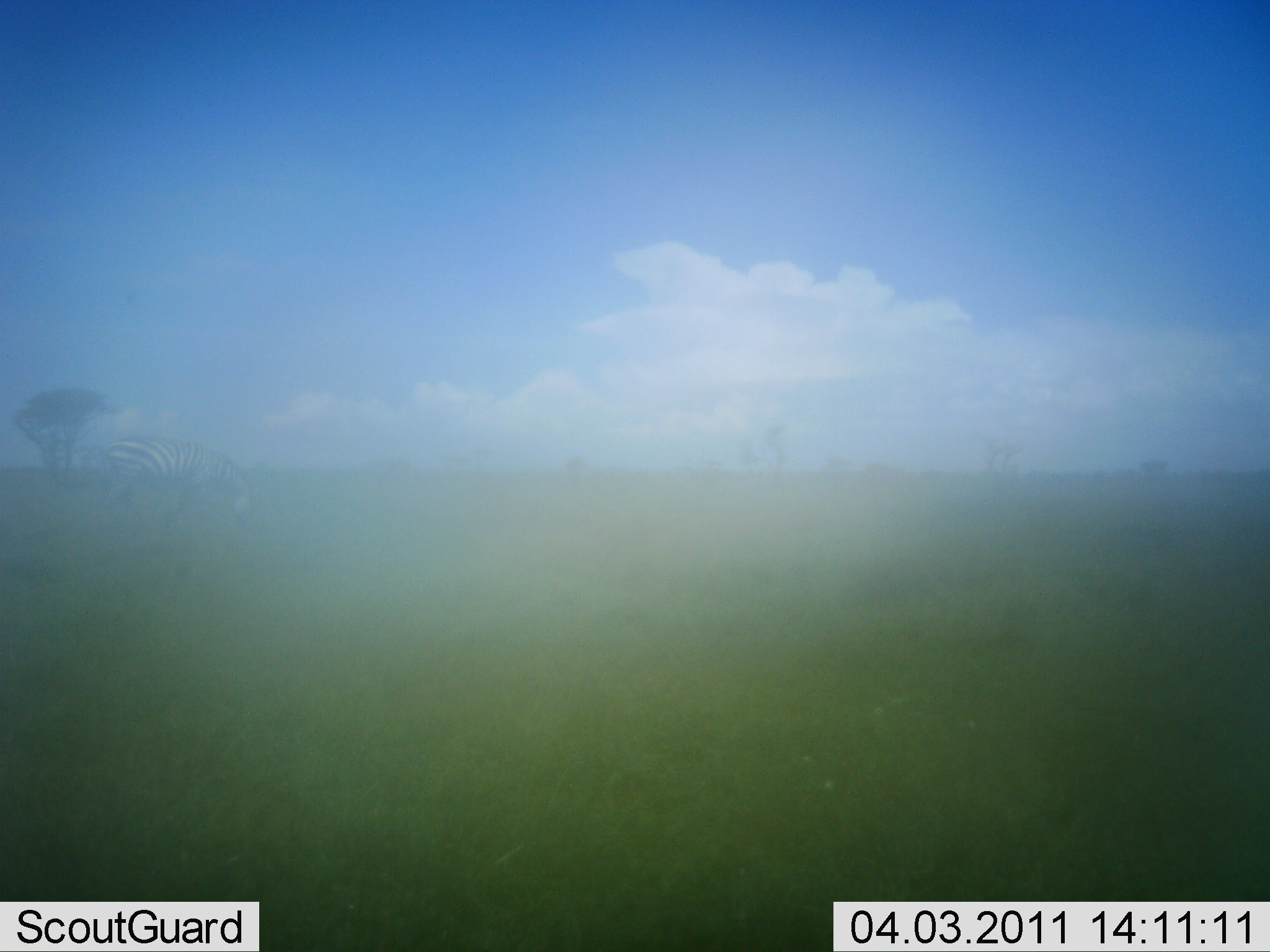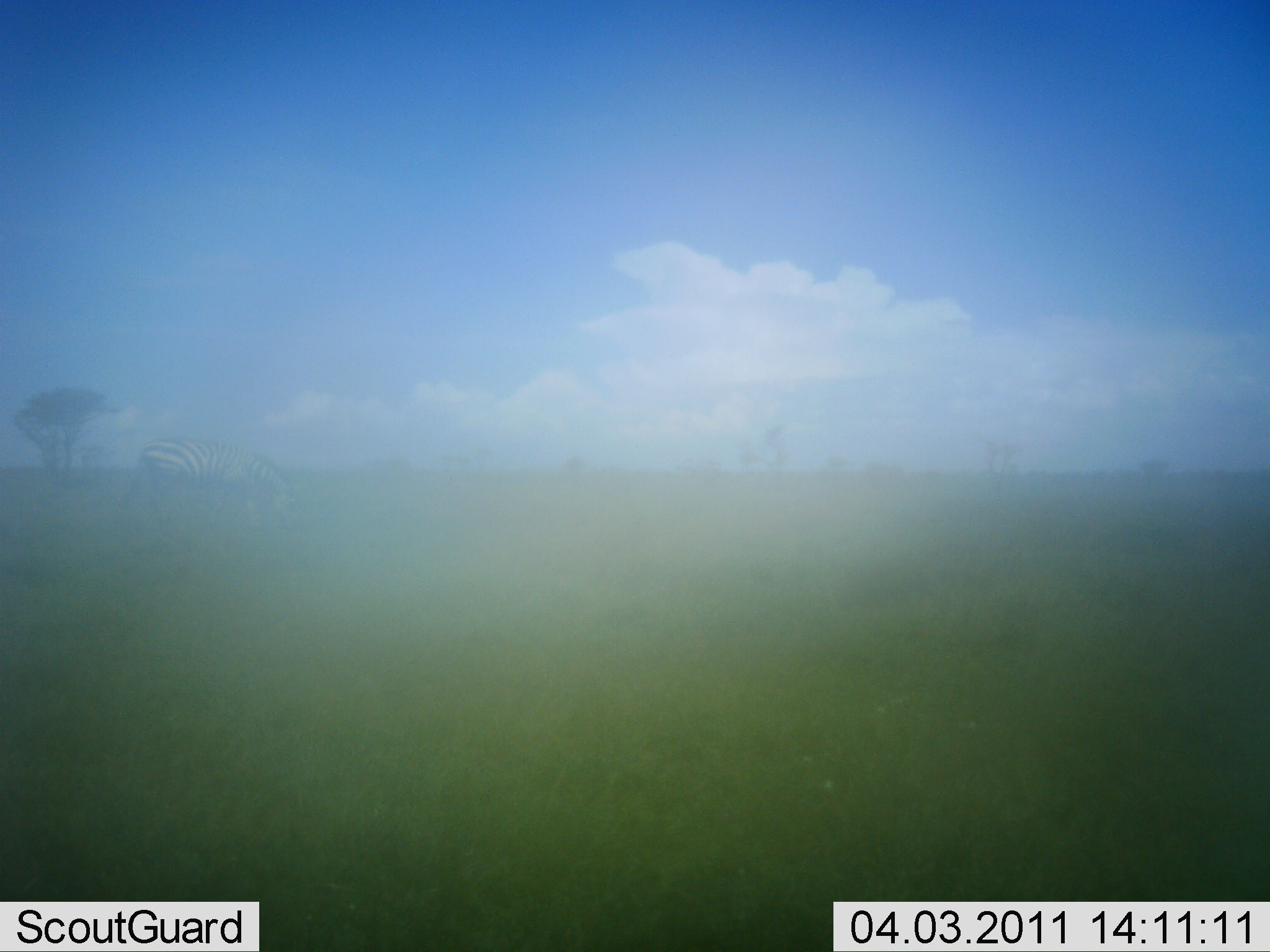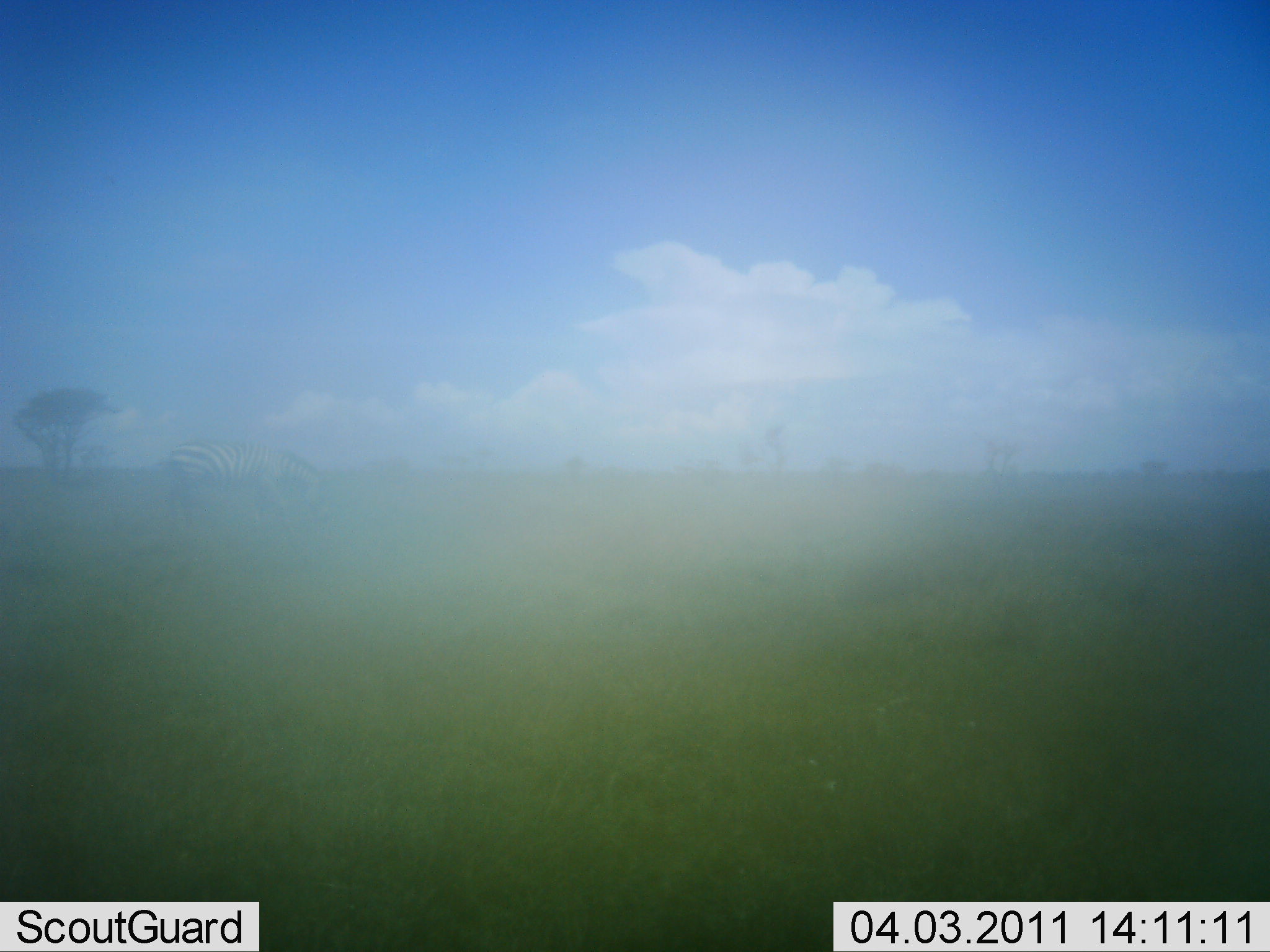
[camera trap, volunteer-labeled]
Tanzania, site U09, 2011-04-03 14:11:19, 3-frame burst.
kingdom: Animalia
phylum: Chordata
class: Mammalia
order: Perissodactyla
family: Equidae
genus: Equus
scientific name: Equus quagga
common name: plains zebra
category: zebra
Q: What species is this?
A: Zebra (plains zebra) (Equus quagga).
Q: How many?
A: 1.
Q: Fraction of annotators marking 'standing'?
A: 8%.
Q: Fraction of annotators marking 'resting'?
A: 0%.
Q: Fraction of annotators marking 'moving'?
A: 69%.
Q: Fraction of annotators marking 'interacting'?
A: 0%.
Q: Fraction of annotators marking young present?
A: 0%.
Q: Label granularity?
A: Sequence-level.